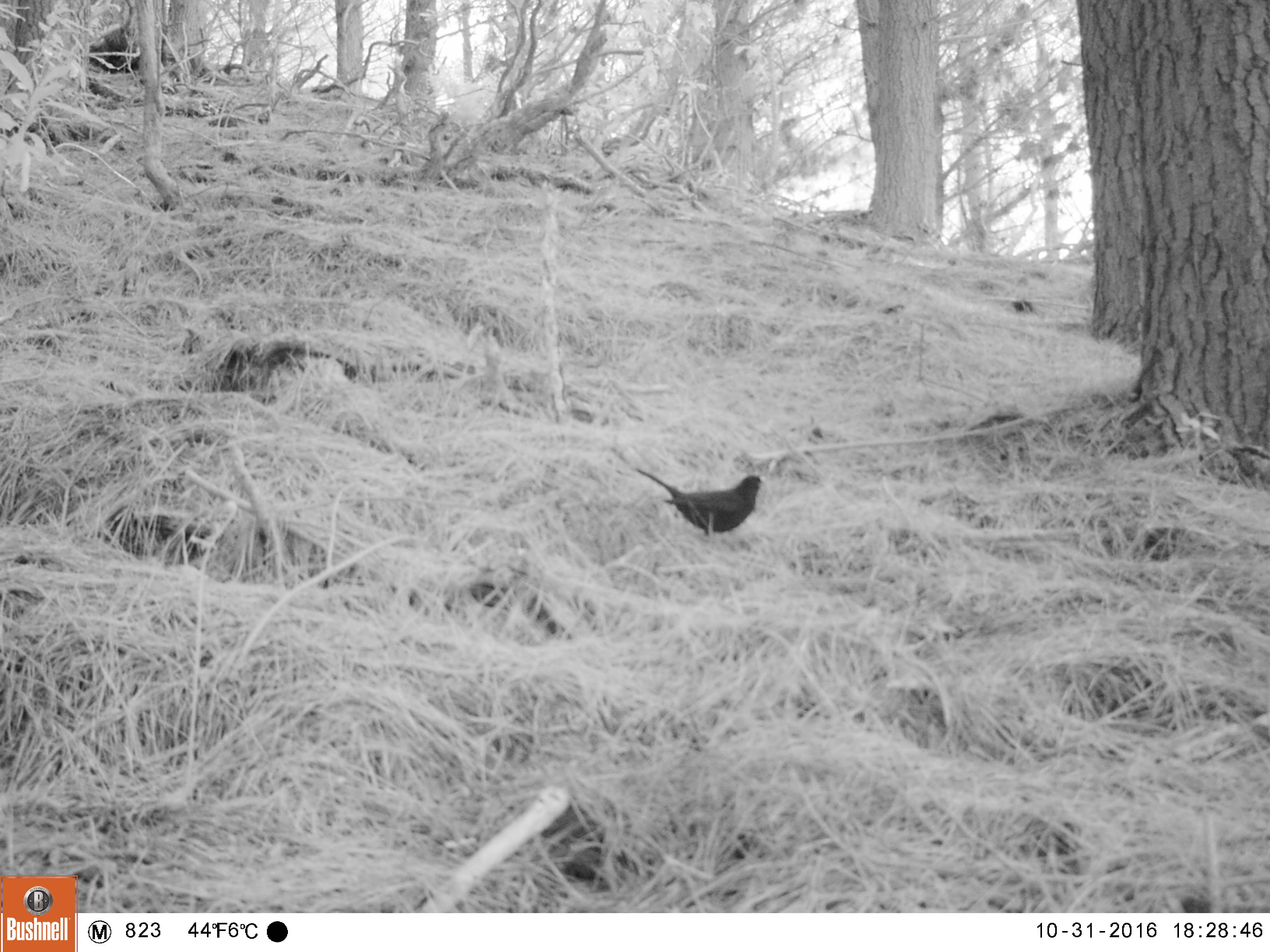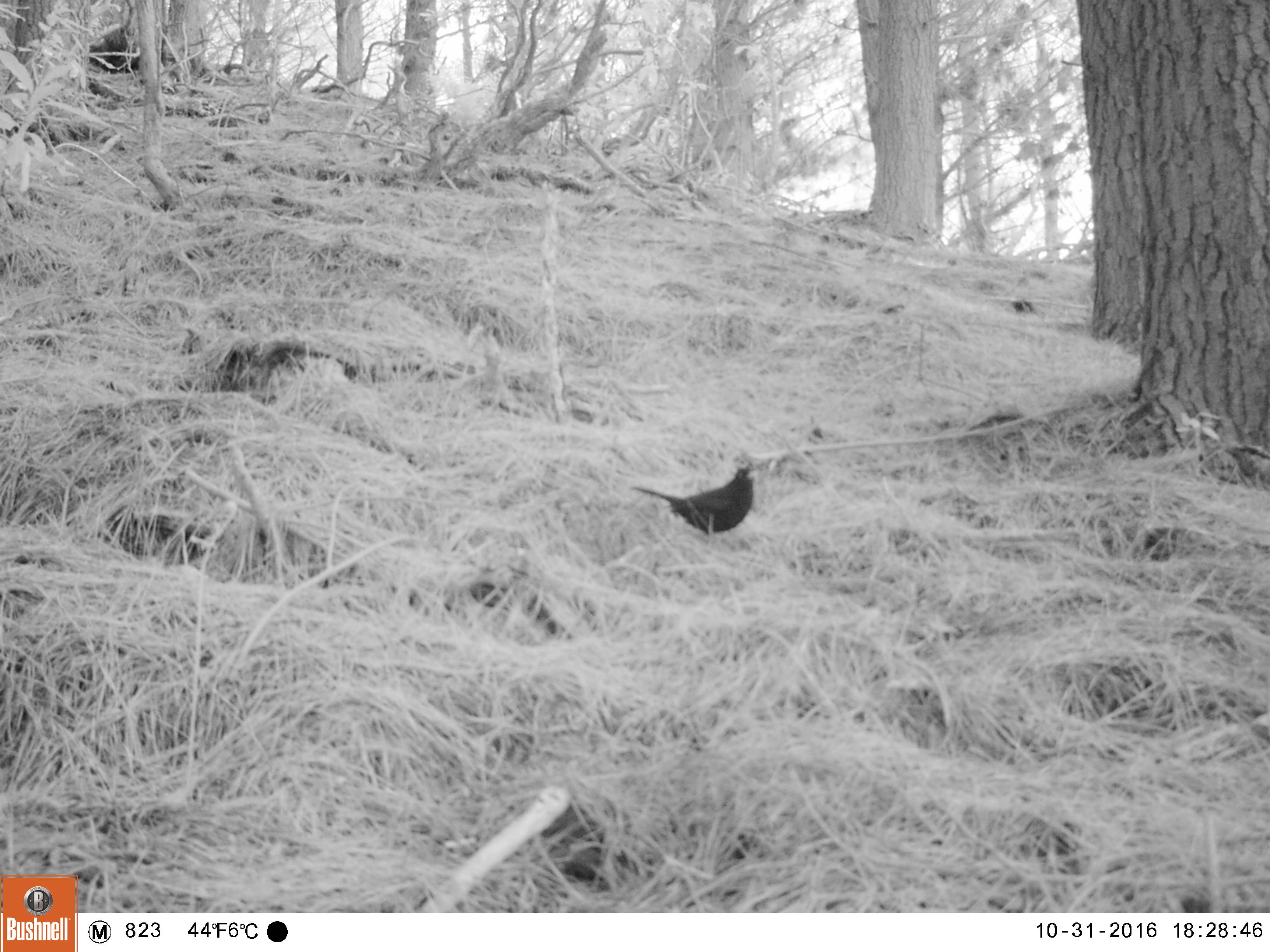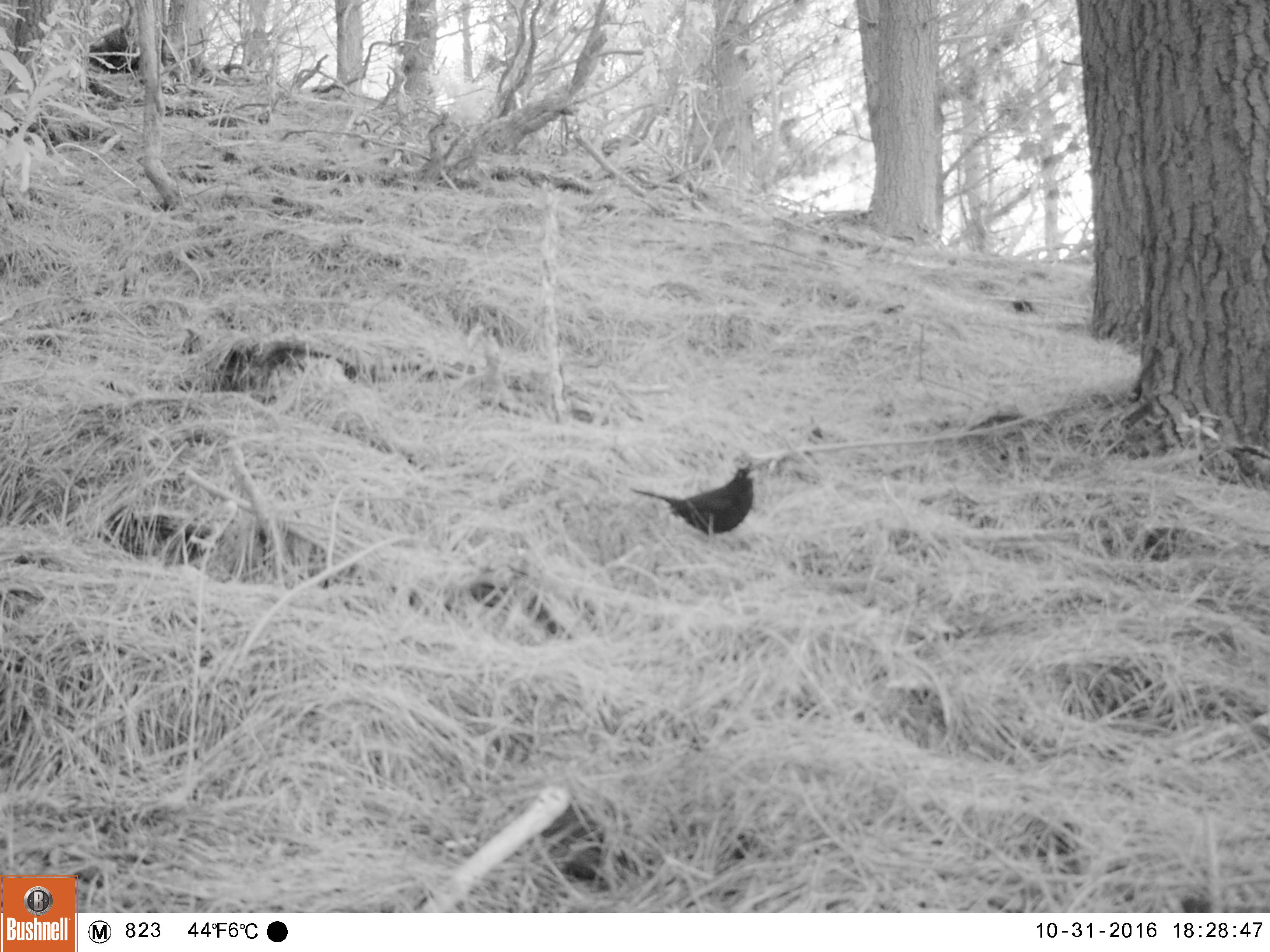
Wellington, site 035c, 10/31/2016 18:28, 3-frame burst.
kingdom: Animalia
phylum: Chordata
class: Aves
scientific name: Aves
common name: bird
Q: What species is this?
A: Bird (Aves).